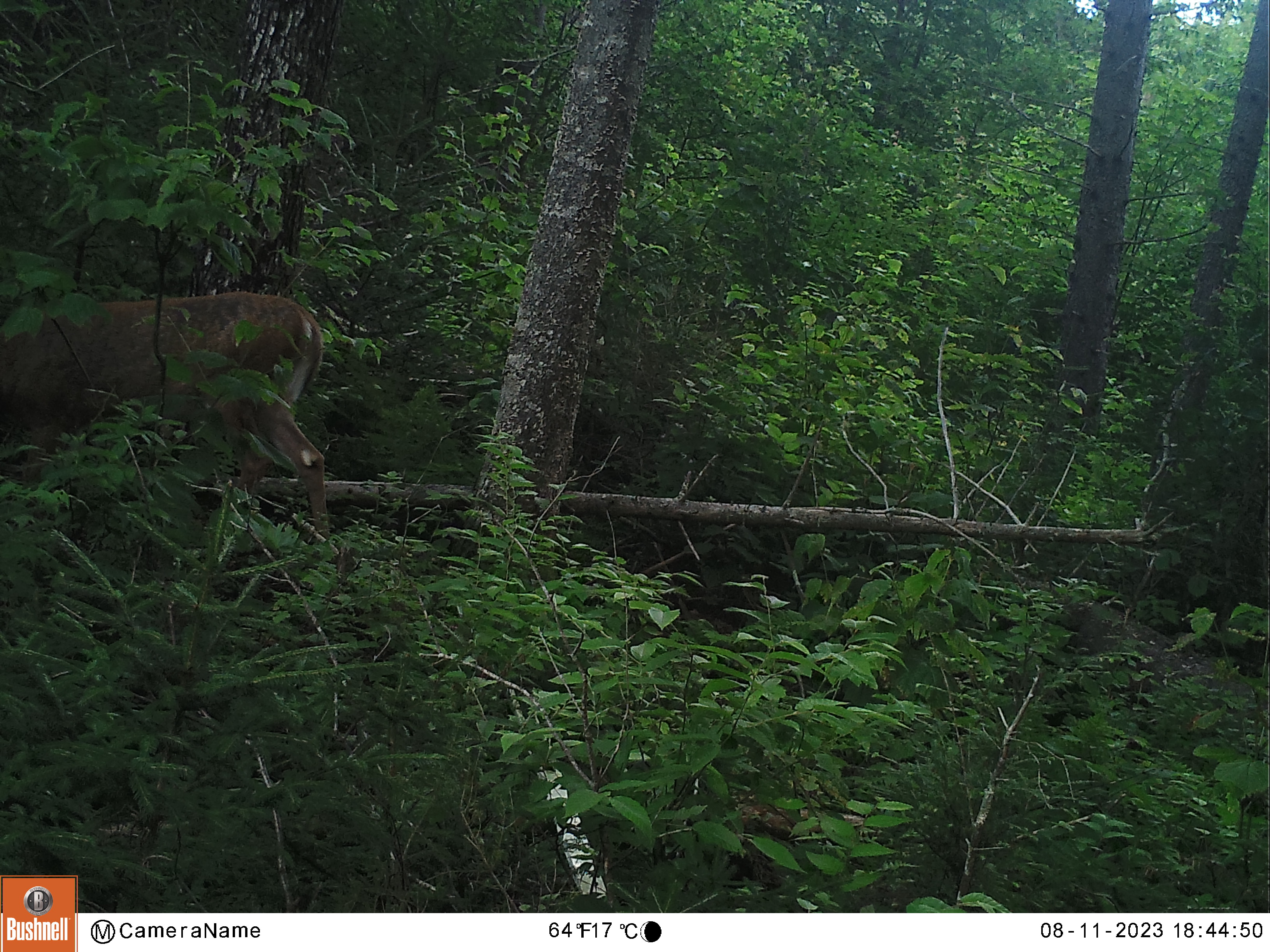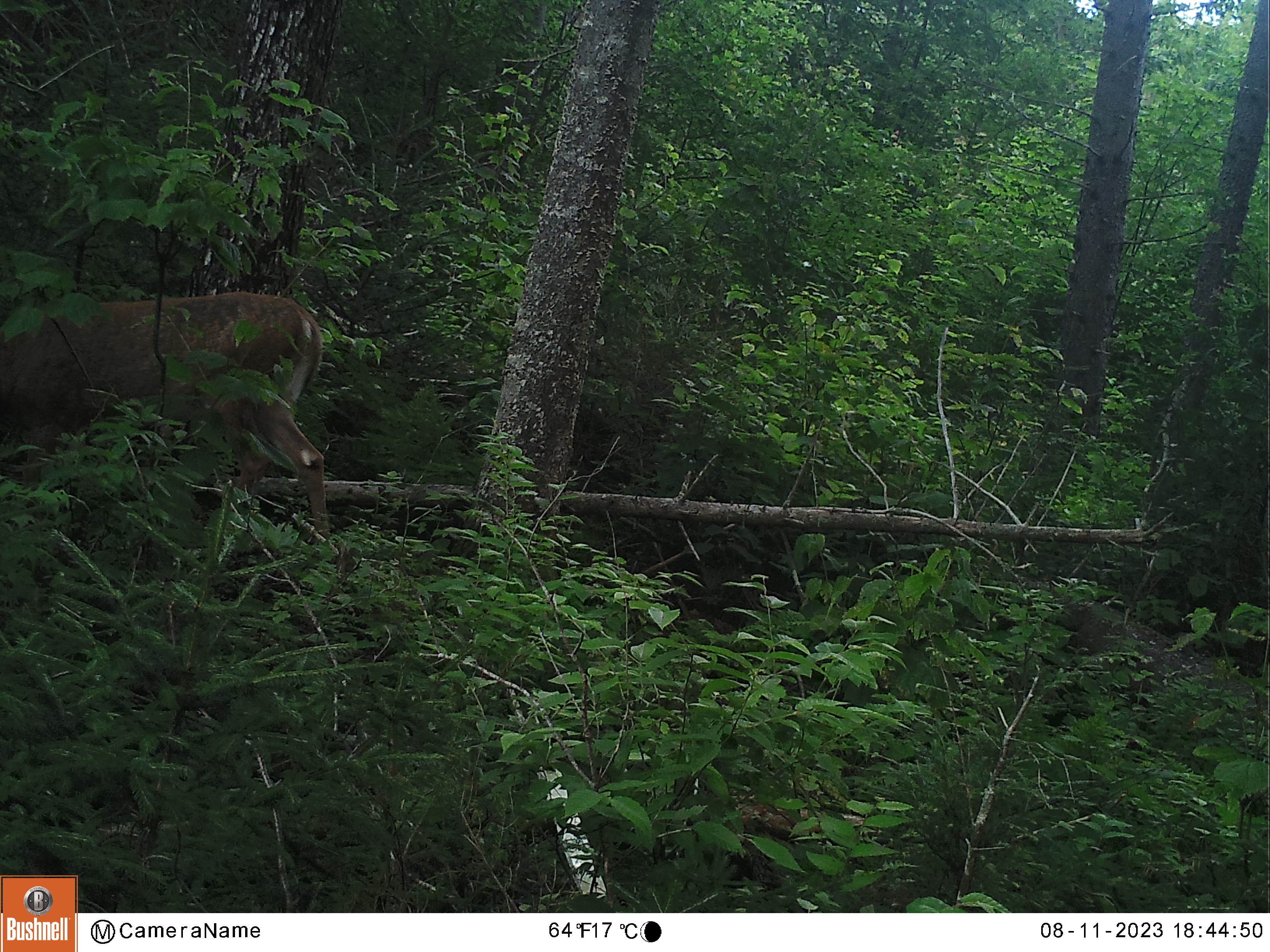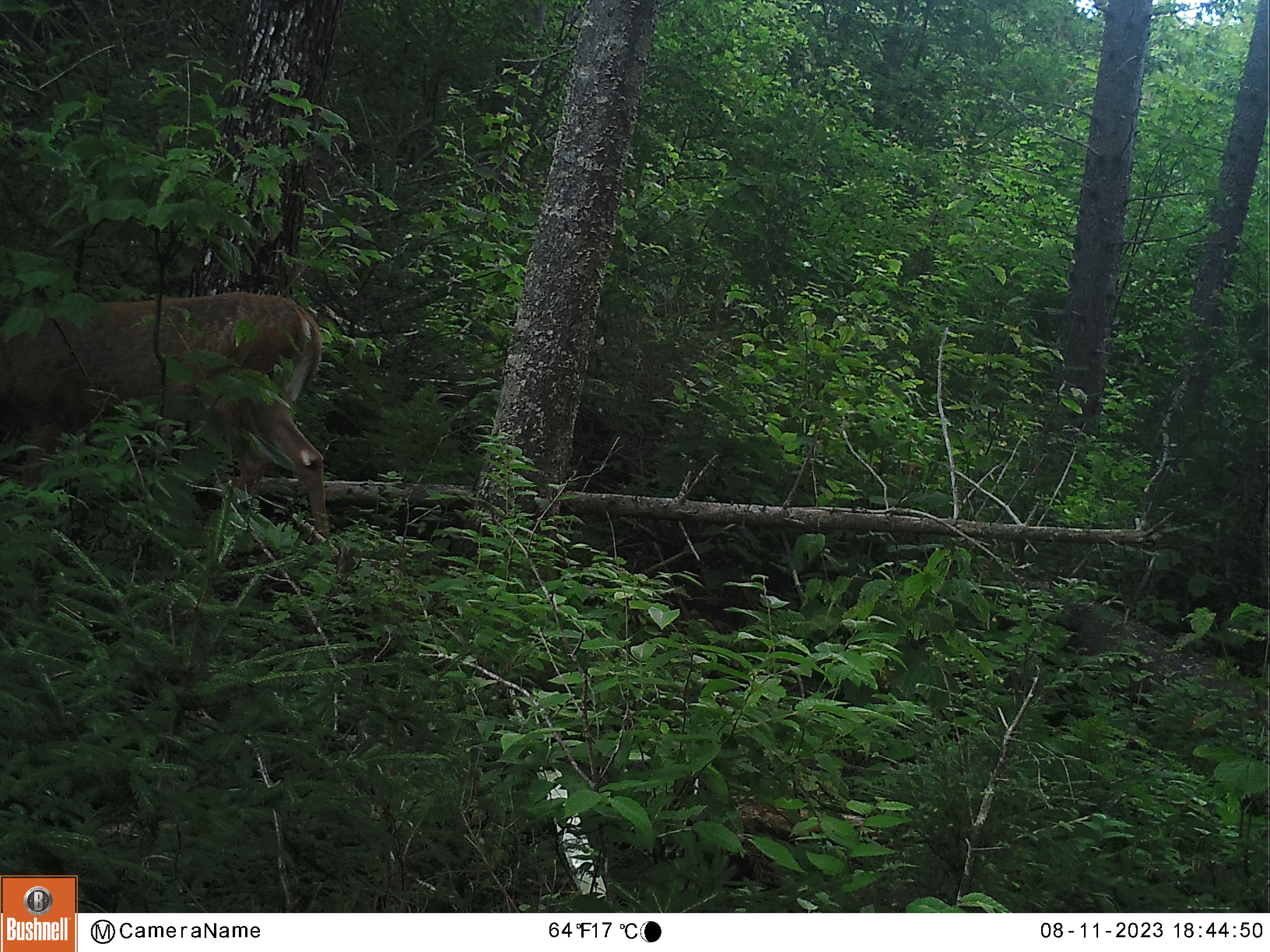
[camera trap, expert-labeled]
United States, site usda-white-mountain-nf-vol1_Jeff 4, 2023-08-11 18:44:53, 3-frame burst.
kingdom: Animalia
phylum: Chordata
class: Mammalia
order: Artiodactyla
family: Cervidae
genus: Odocoileus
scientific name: Odocoileus virginianus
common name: white-tailed deer